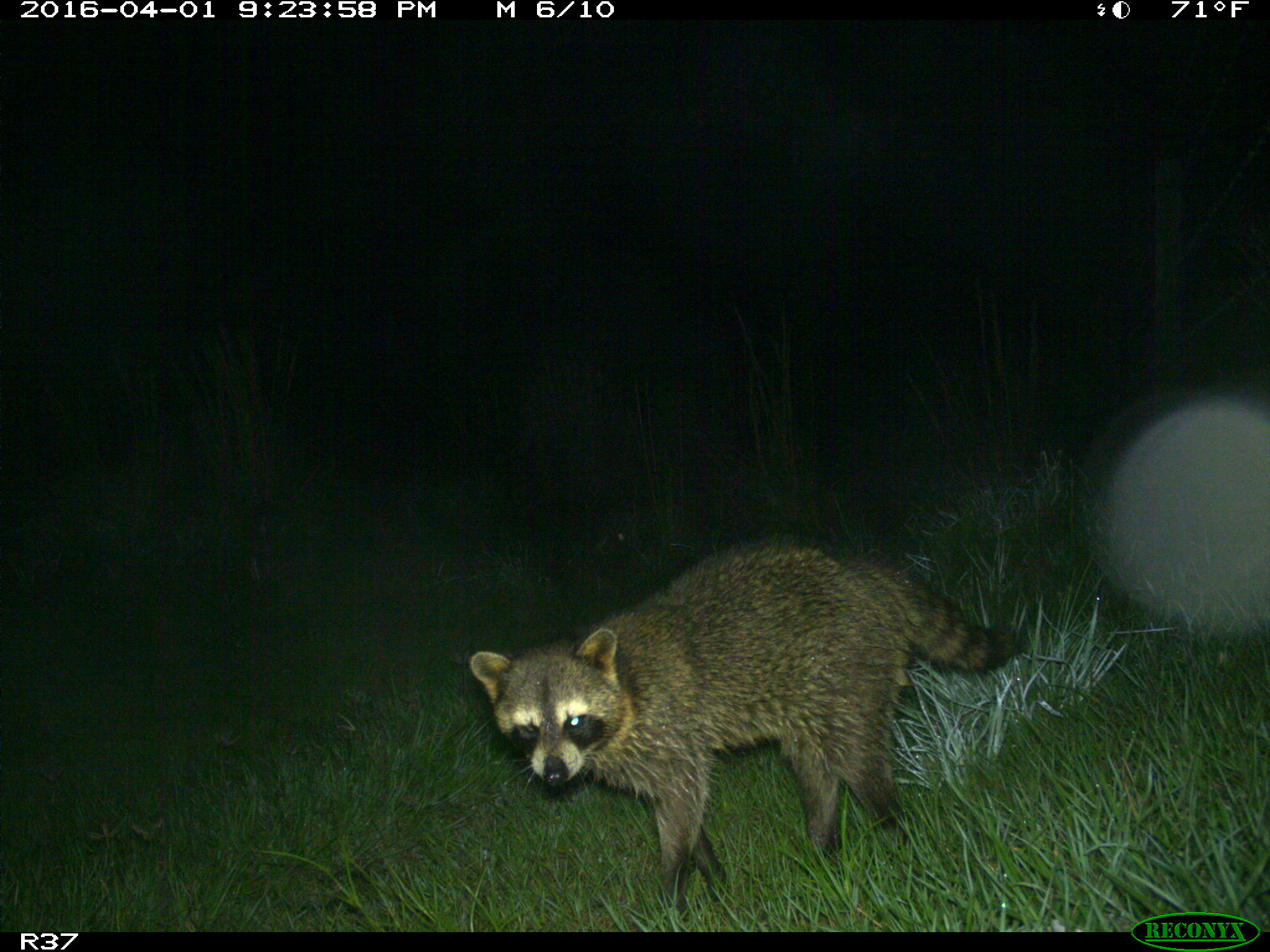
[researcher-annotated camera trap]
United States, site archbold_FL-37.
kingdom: Animalia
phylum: Chordata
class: Mammalia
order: Carnivora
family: Procyonidae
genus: Procyon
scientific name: Procyon lotor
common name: common raccoon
Procyon lotor (common raccoon).